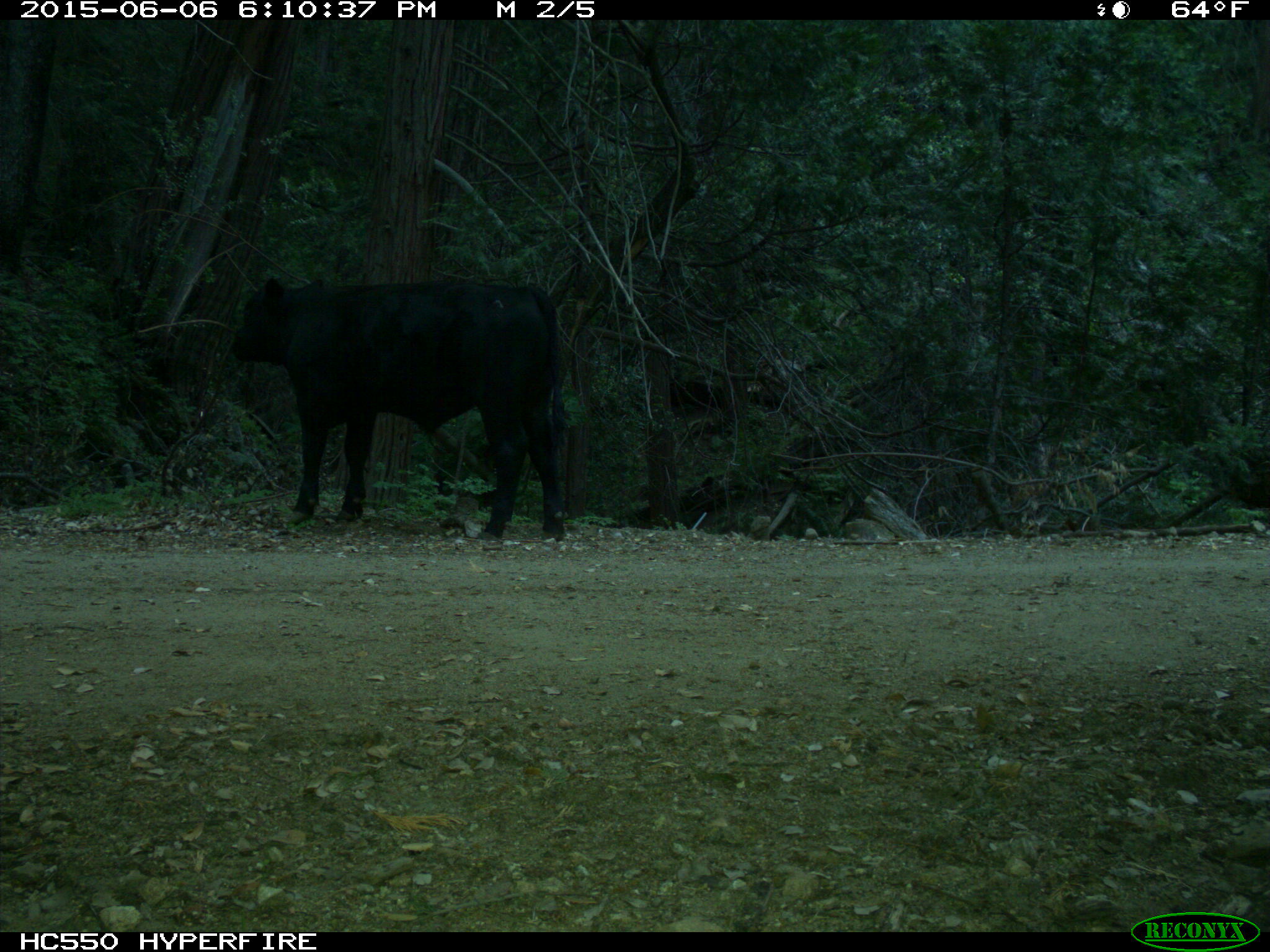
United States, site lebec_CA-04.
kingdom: Animalia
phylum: Chordata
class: Mammalia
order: Artiodactyla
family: Bovidae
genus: Bos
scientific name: Bos taurus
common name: domestic cow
Bos taurus (domestic cow).